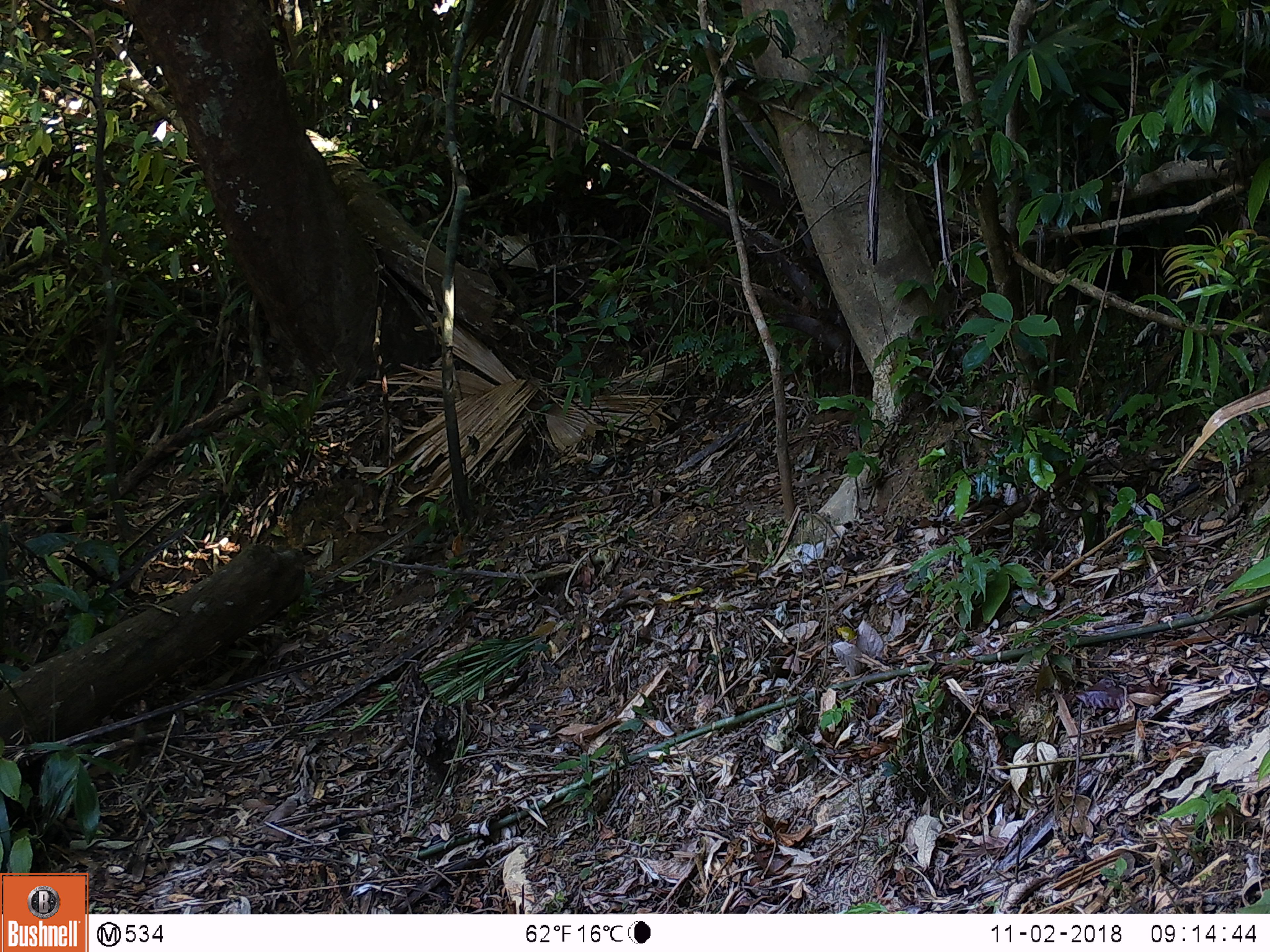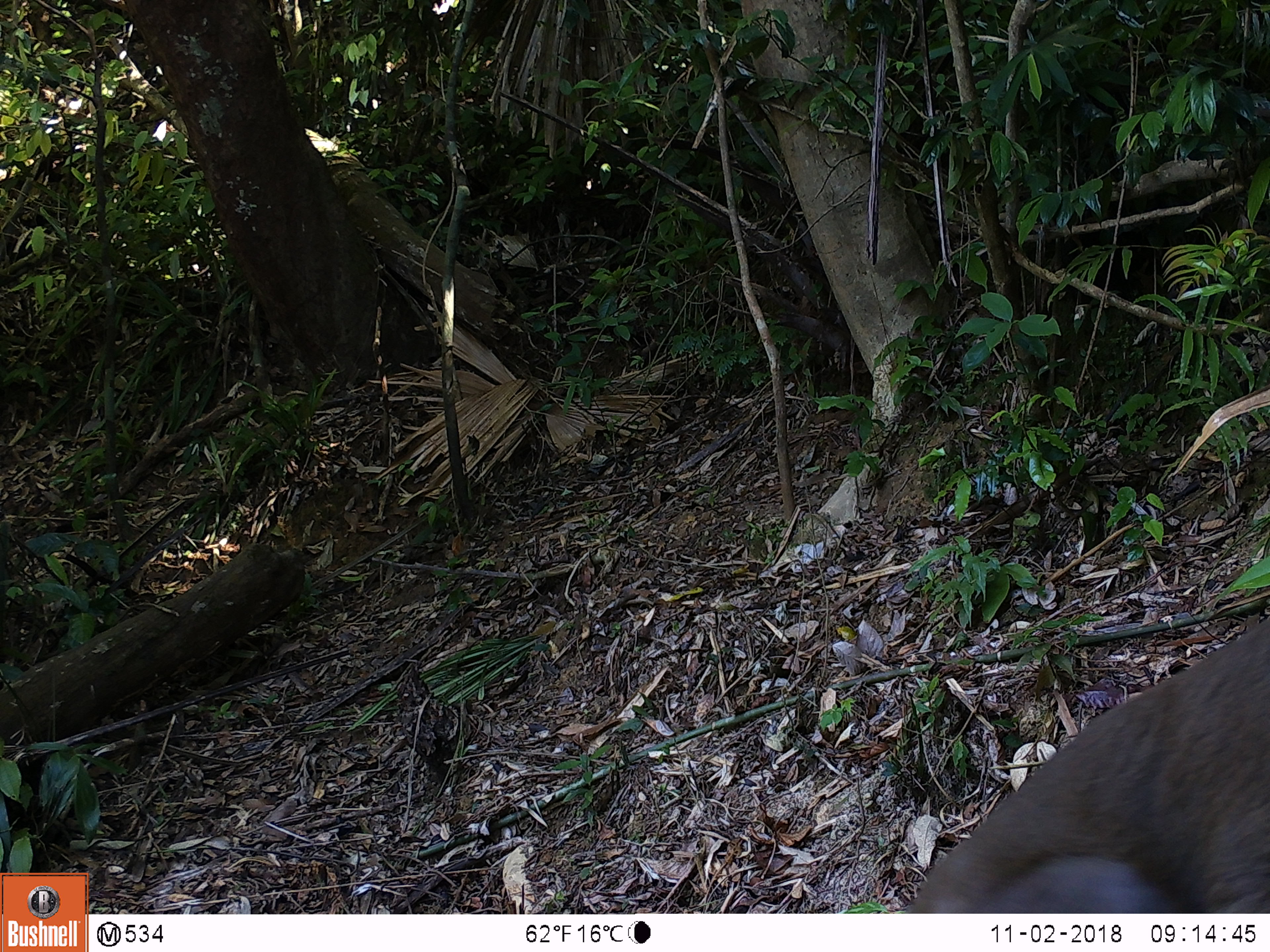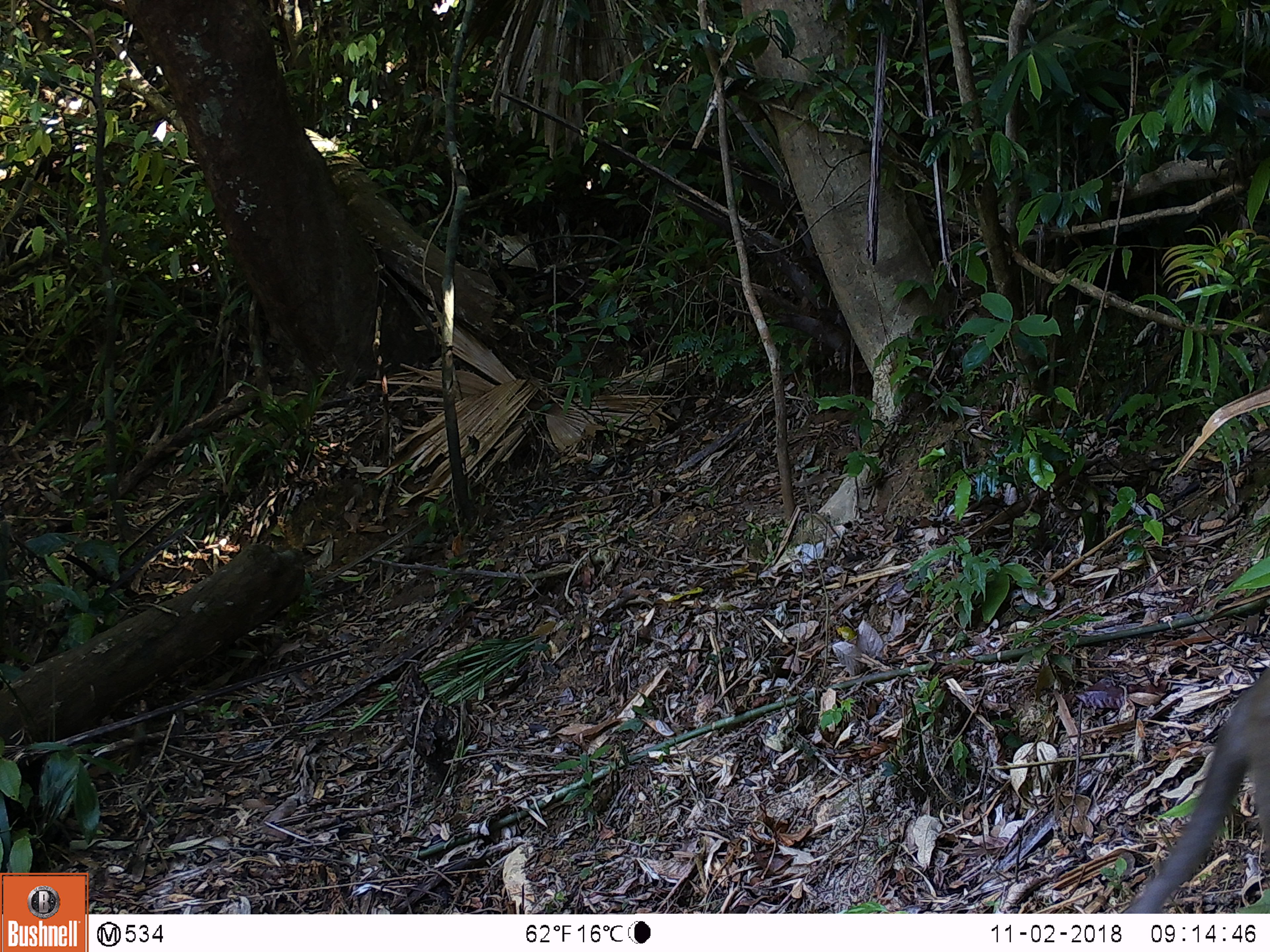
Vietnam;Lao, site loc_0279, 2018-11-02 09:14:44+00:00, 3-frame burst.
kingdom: Animalia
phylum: Chordata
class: Mammalia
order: Primates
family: Cercopithecidae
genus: Macaca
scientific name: Macaca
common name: macaques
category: assam or rhesus macaque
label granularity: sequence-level